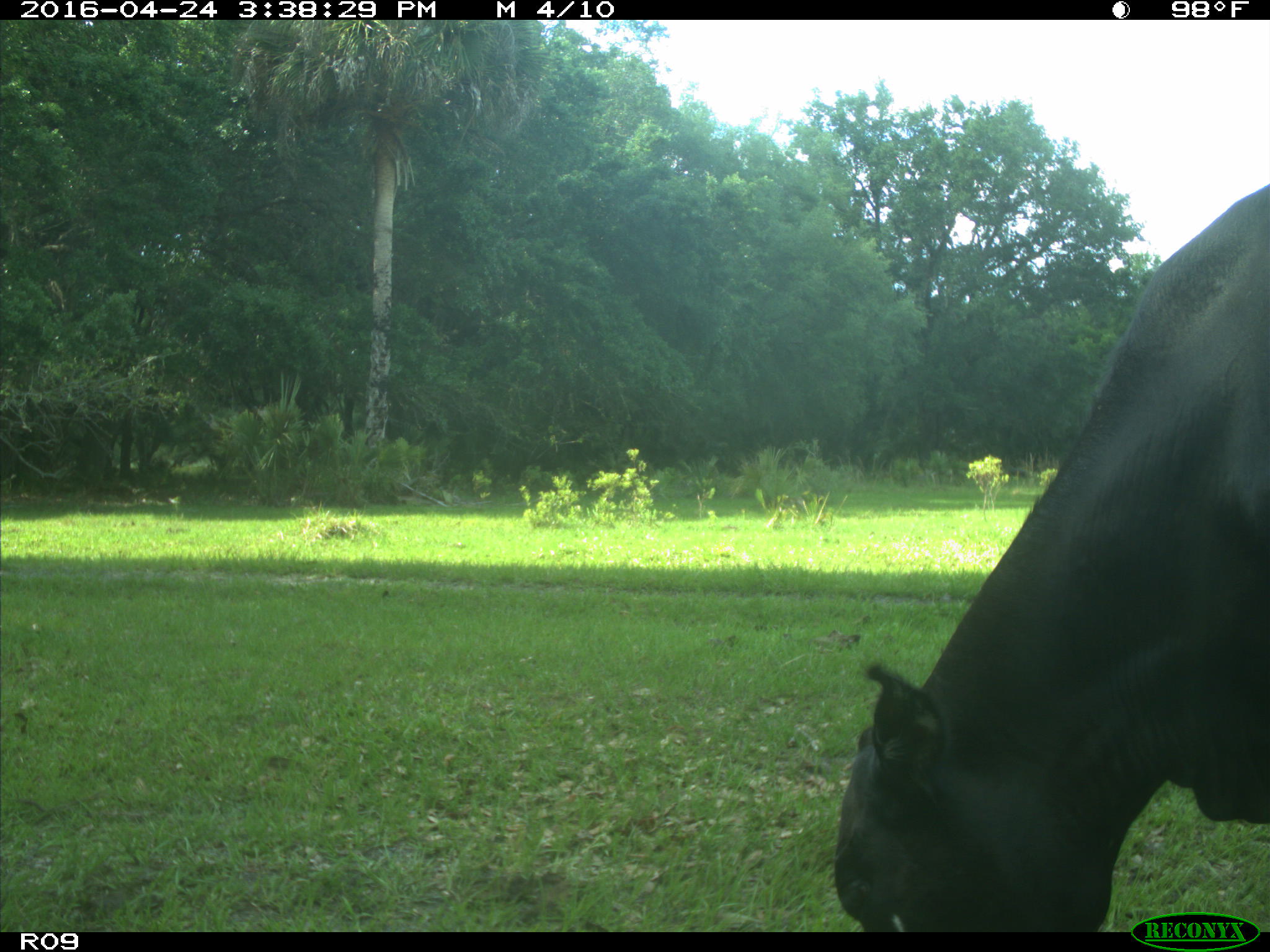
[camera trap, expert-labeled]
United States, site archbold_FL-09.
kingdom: Animalia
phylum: Chordata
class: Mammalia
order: Artiodactyla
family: Bovidae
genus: Bos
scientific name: Bos taurus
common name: domestic cow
Bos taurus (domestic cow).